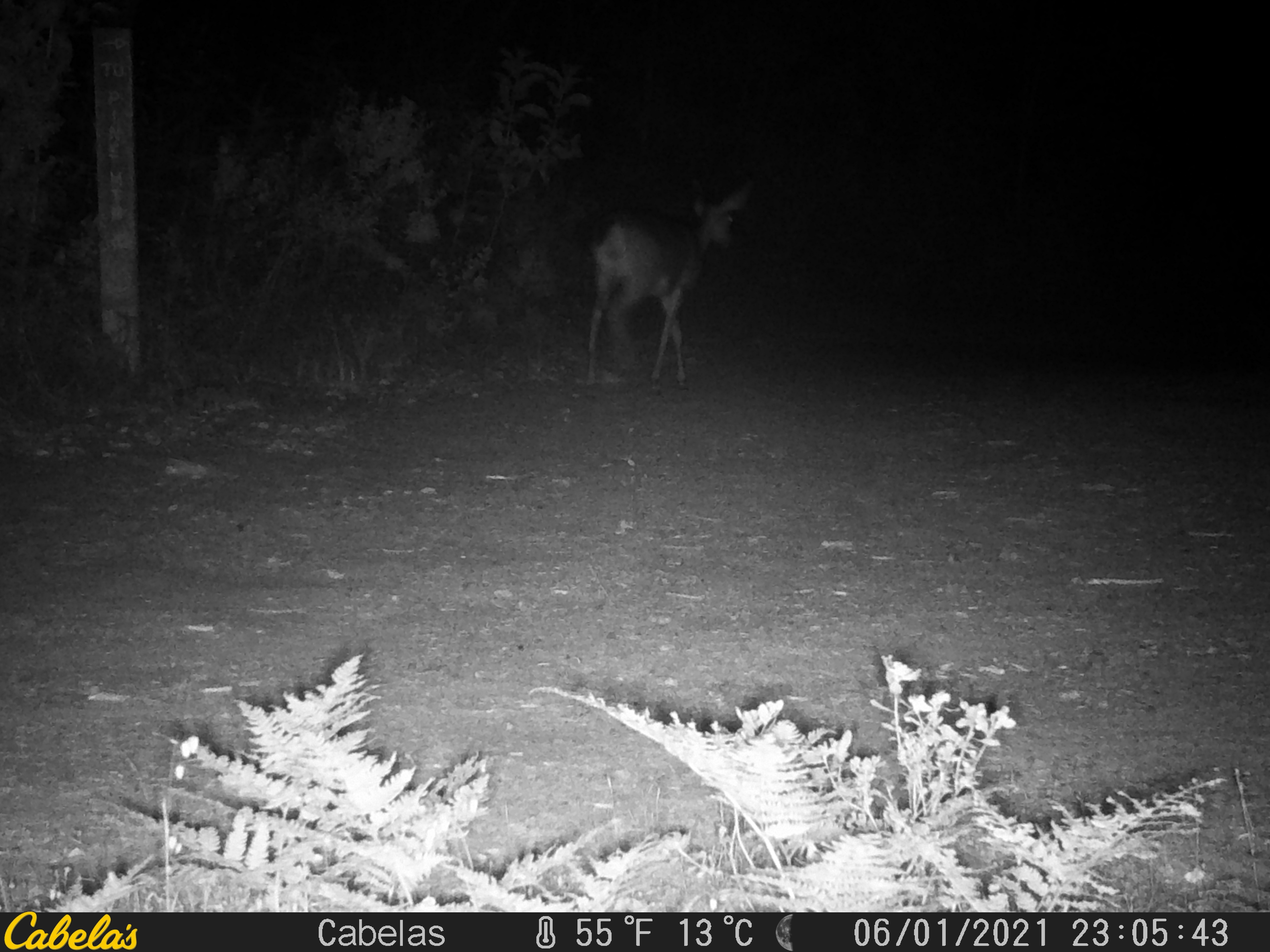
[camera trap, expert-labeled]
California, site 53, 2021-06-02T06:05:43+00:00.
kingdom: Animalia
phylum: Chordata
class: Mammalia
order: Artiodactyla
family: Cervidae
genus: Odocoileus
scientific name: Odocoileus hemionus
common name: mule deer